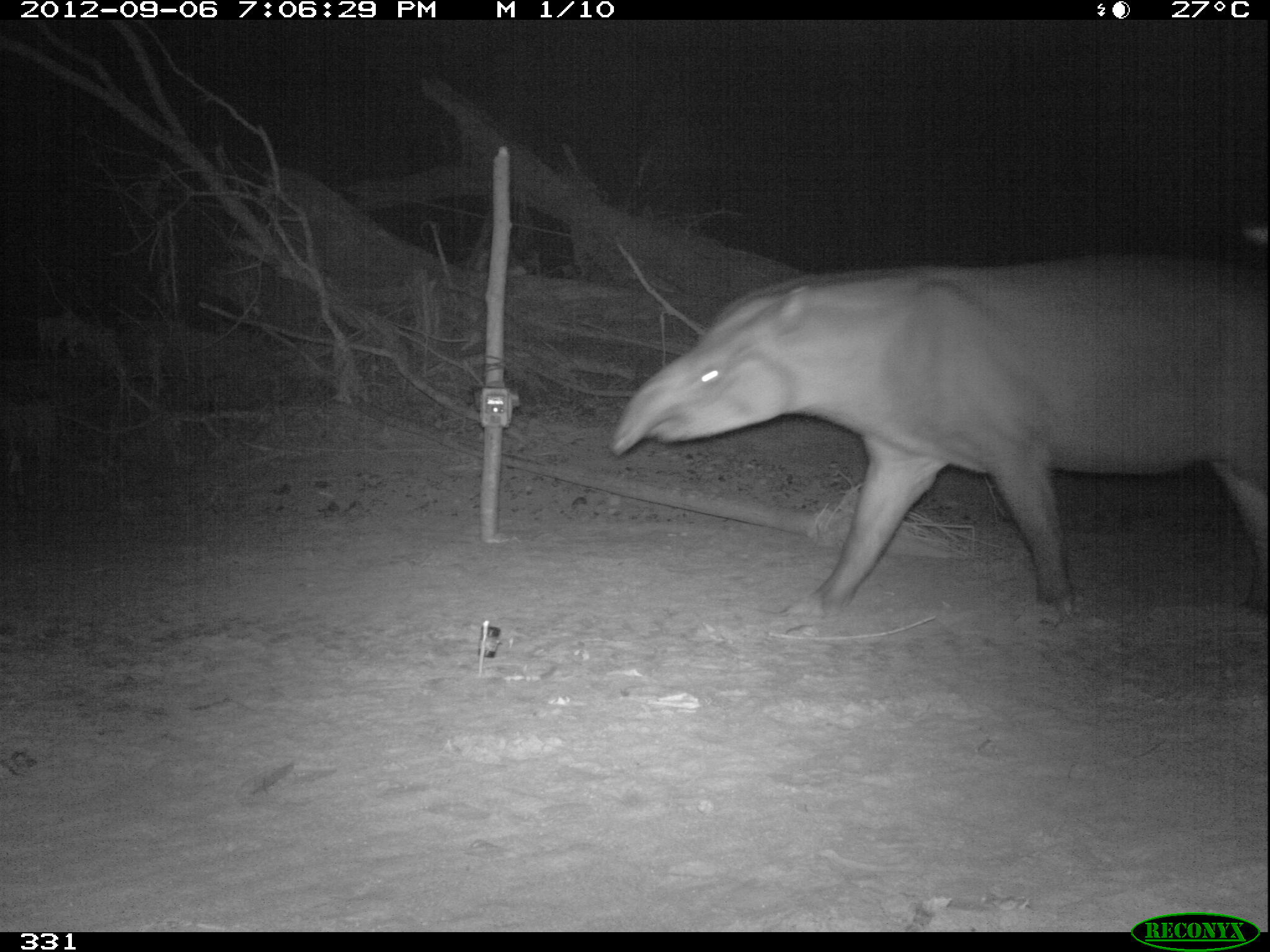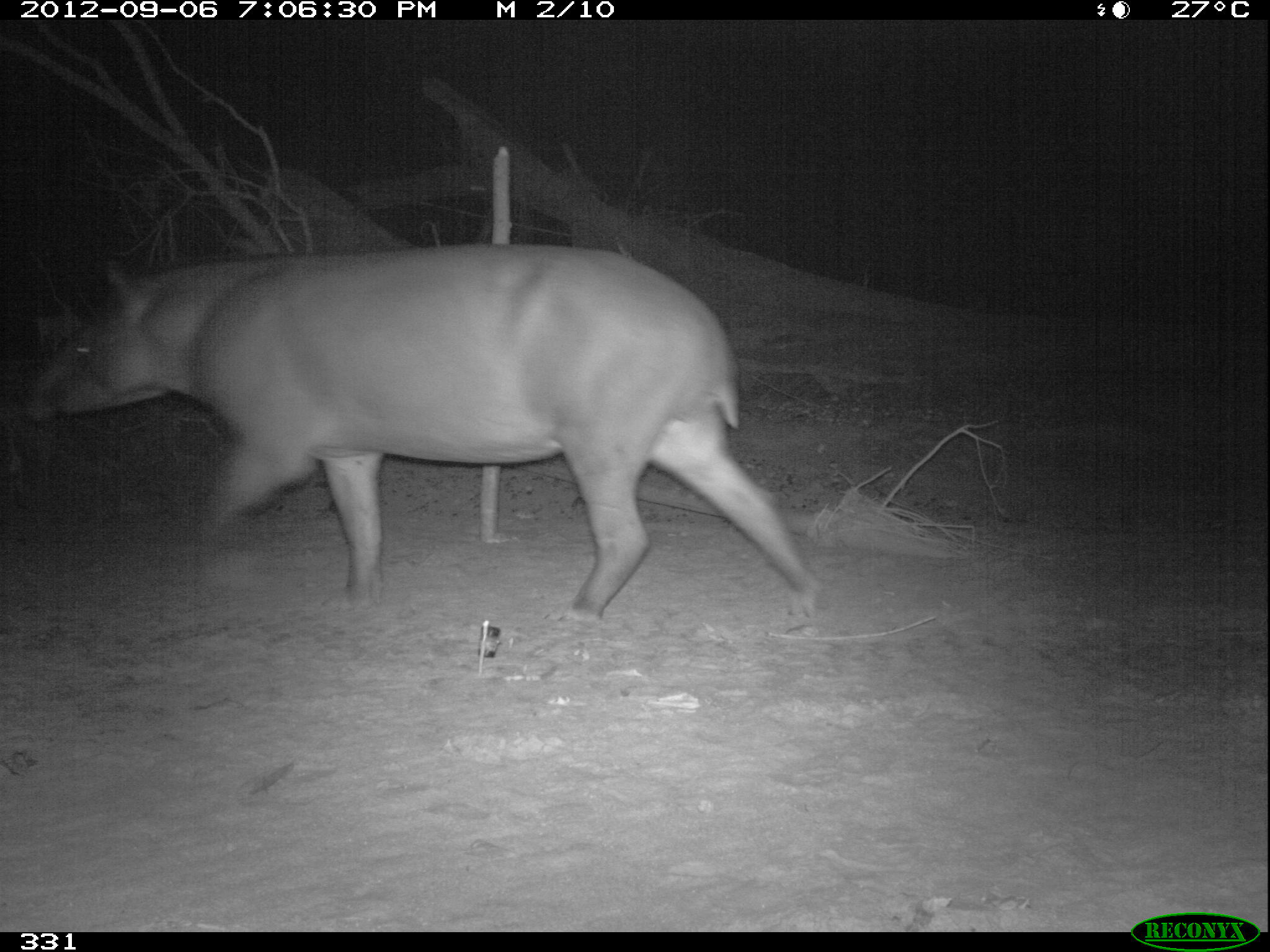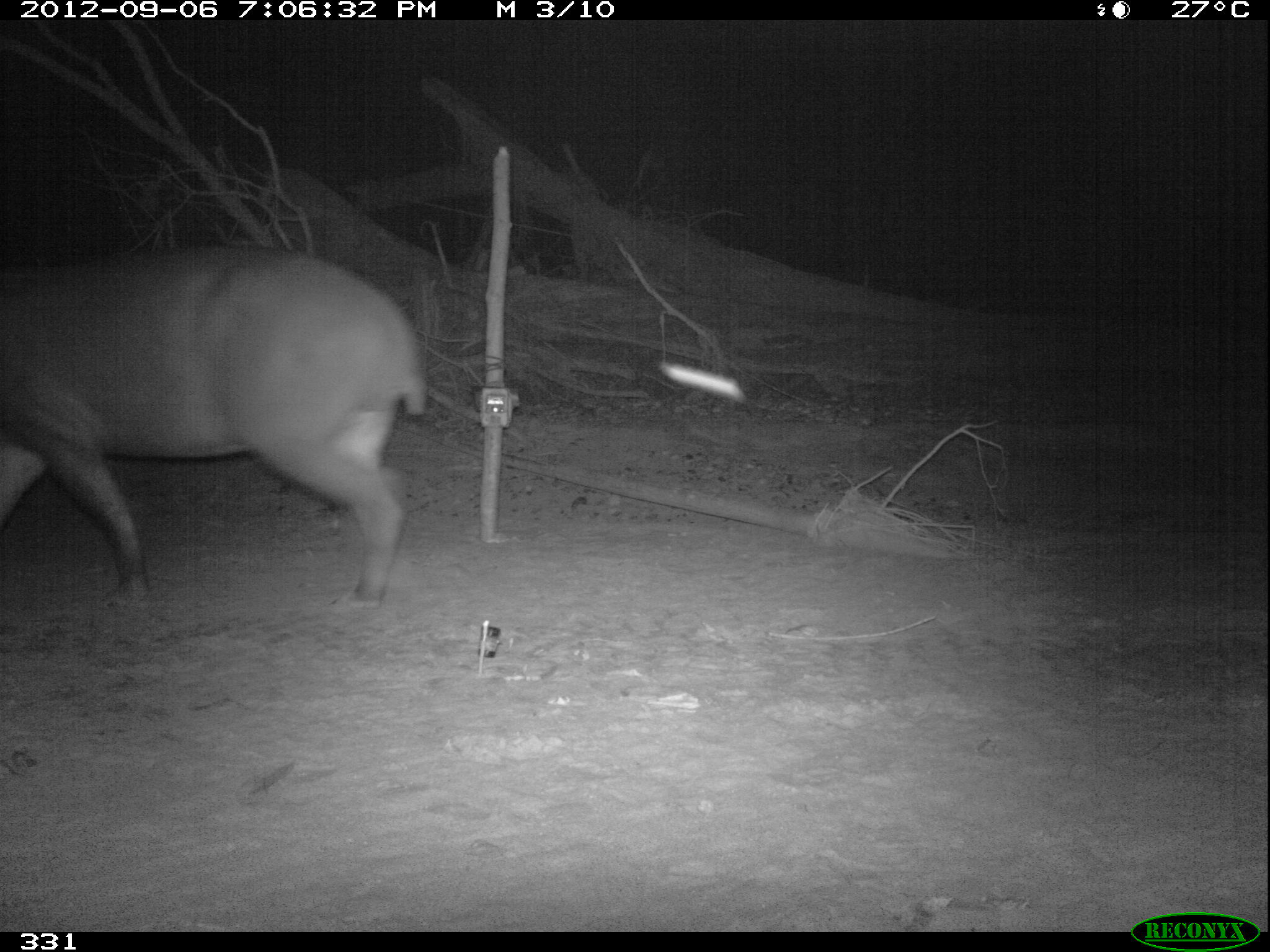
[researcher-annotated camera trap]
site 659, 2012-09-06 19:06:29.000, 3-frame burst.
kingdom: Animalia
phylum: Chordata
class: Mammalia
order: Perissodactyla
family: Tapiridae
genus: Tapirus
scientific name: Tapirus terrestris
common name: south american tapir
Tapirus terrestris (south american tapir).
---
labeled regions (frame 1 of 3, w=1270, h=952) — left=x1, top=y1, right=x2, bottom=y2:
tapirus terrestris: left=609, top=255, right=1268, bottom=628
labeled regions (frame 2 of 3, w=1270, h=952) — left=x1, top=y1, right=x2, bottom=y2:
tapirus terrestris: left=18, top=239, right=822, bottom=630